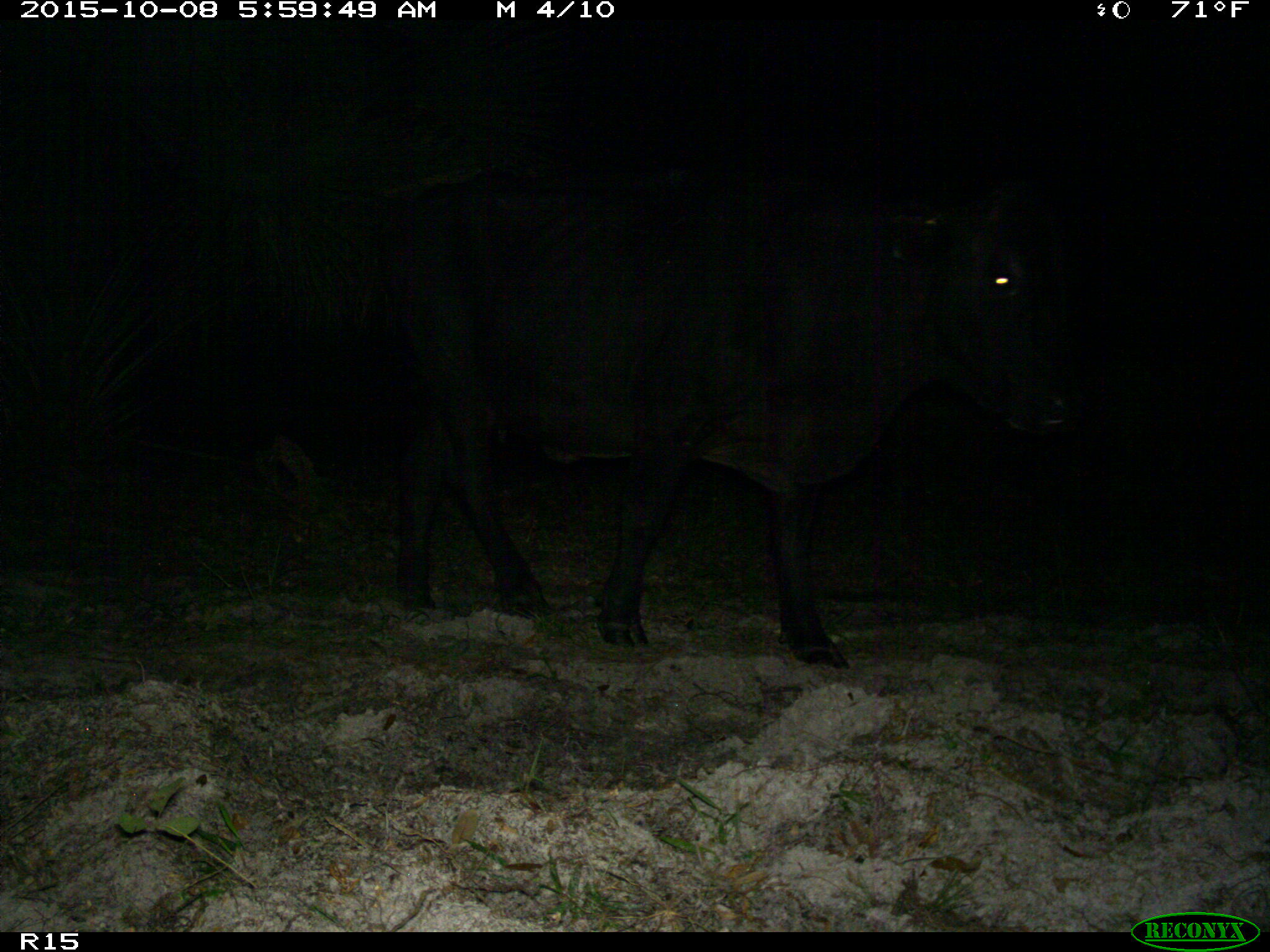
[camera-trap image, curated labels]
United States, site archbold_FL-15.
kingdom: Animalia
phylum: Chordata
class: Mammalia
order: Artiodactyla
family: Bovidae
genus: Bos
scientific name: Bos taurus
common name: domestic cow